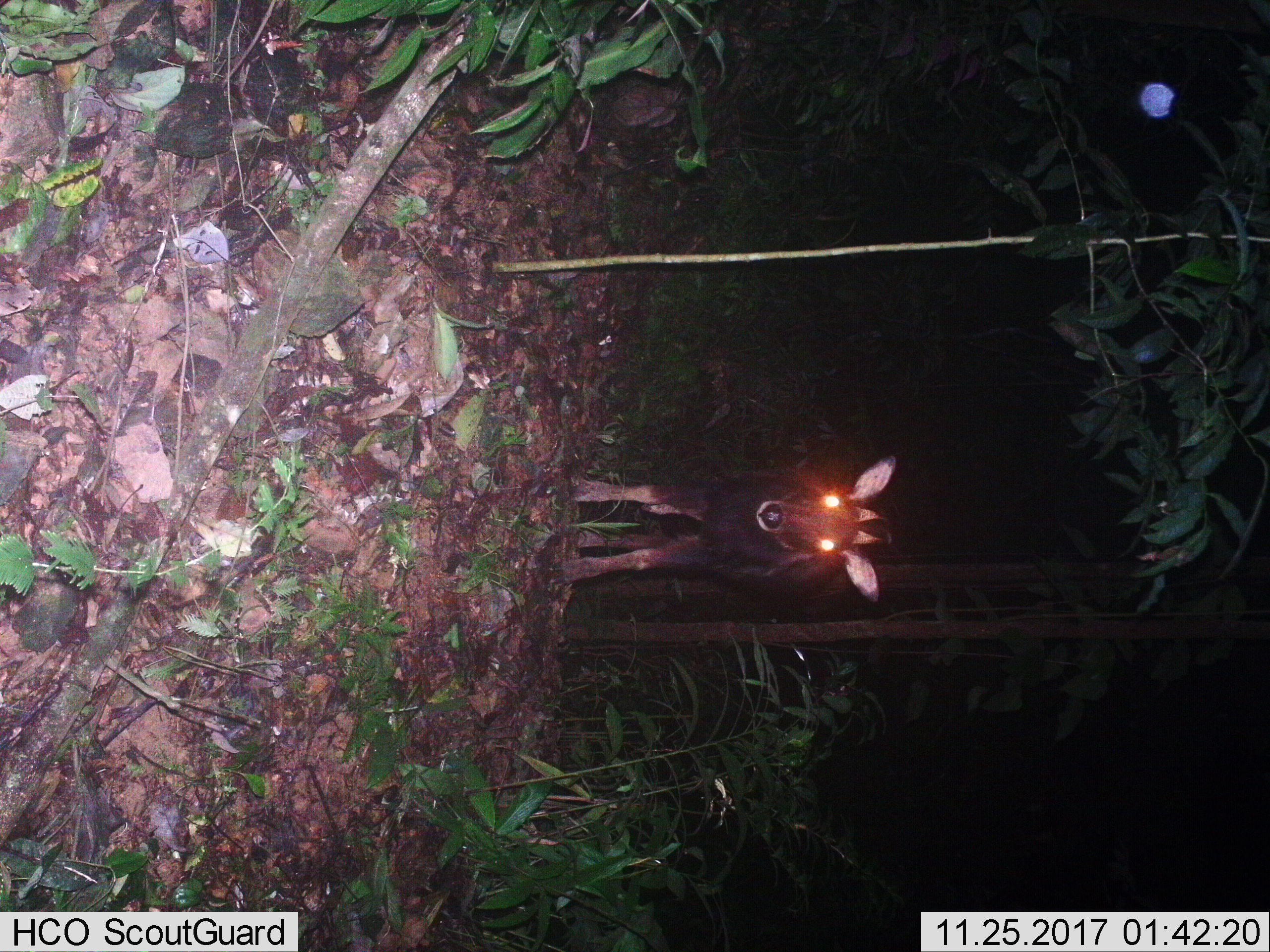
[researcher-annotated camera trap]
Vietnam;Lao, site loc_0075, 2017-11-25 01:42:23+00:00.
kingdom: Animalia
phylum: Chordata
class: Mammalia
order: Artiodactyla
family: Bovidae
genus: Capricornis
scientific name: Capricornis sumatraensis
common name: chinese serow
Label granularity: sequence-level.